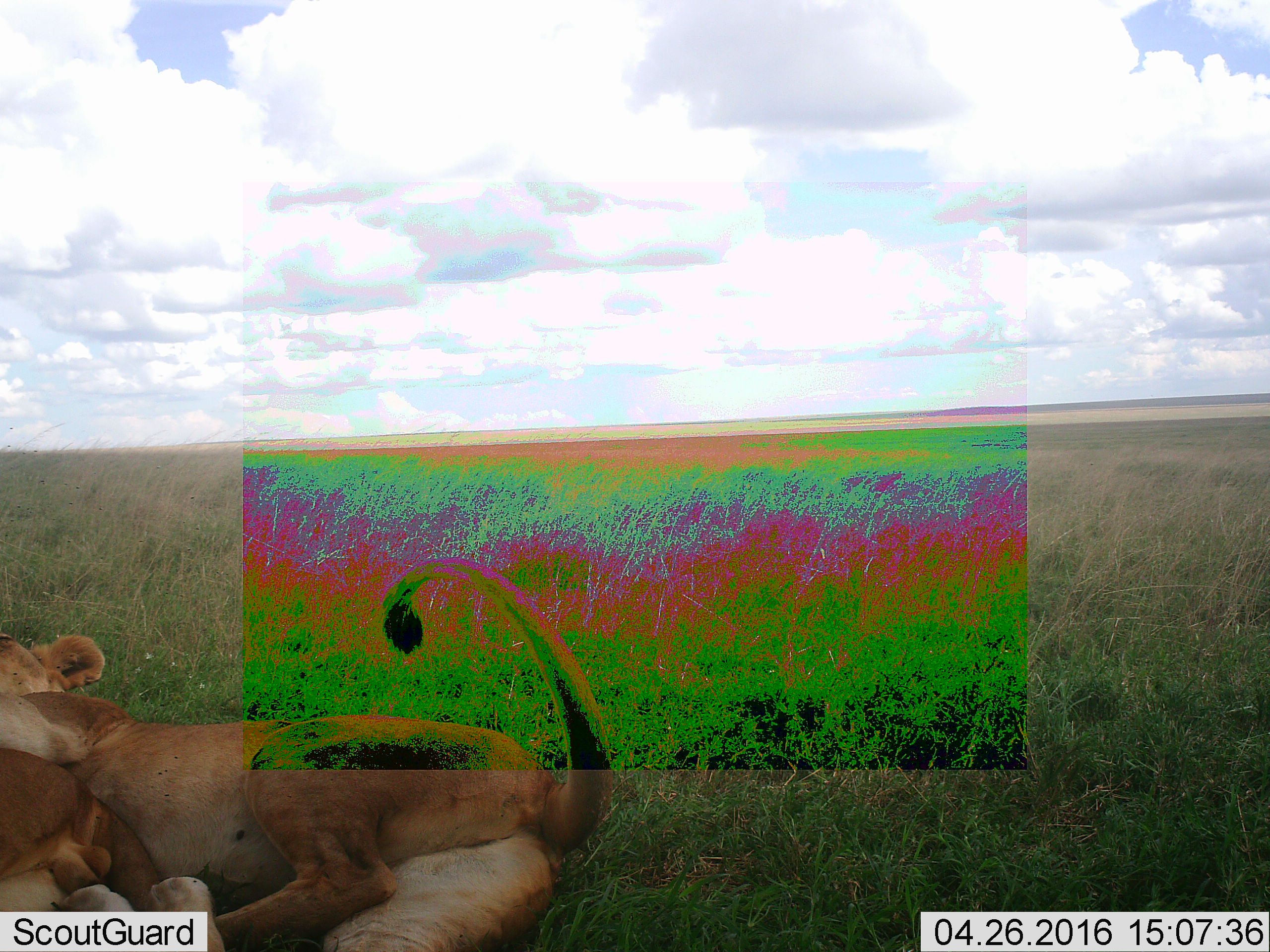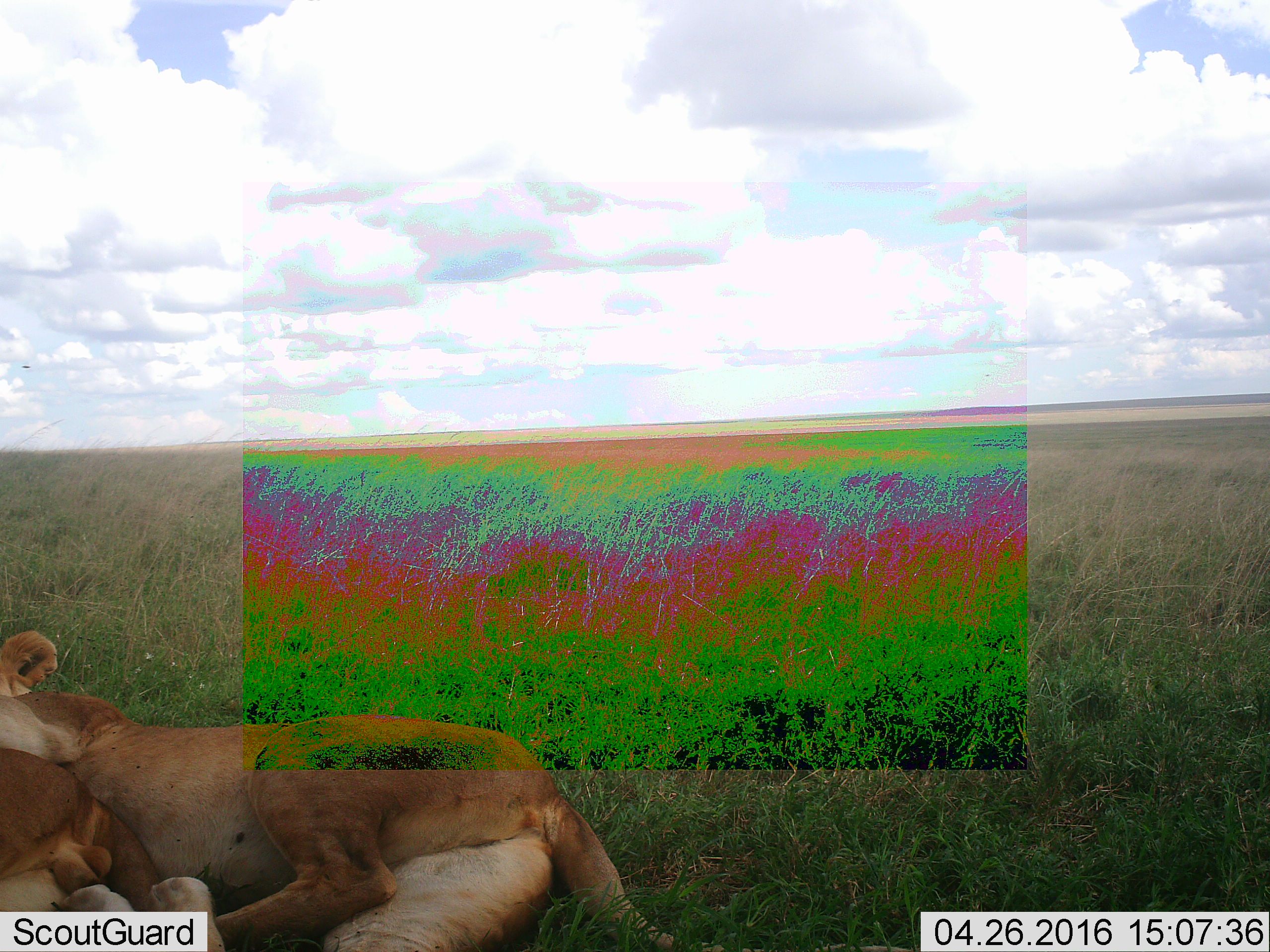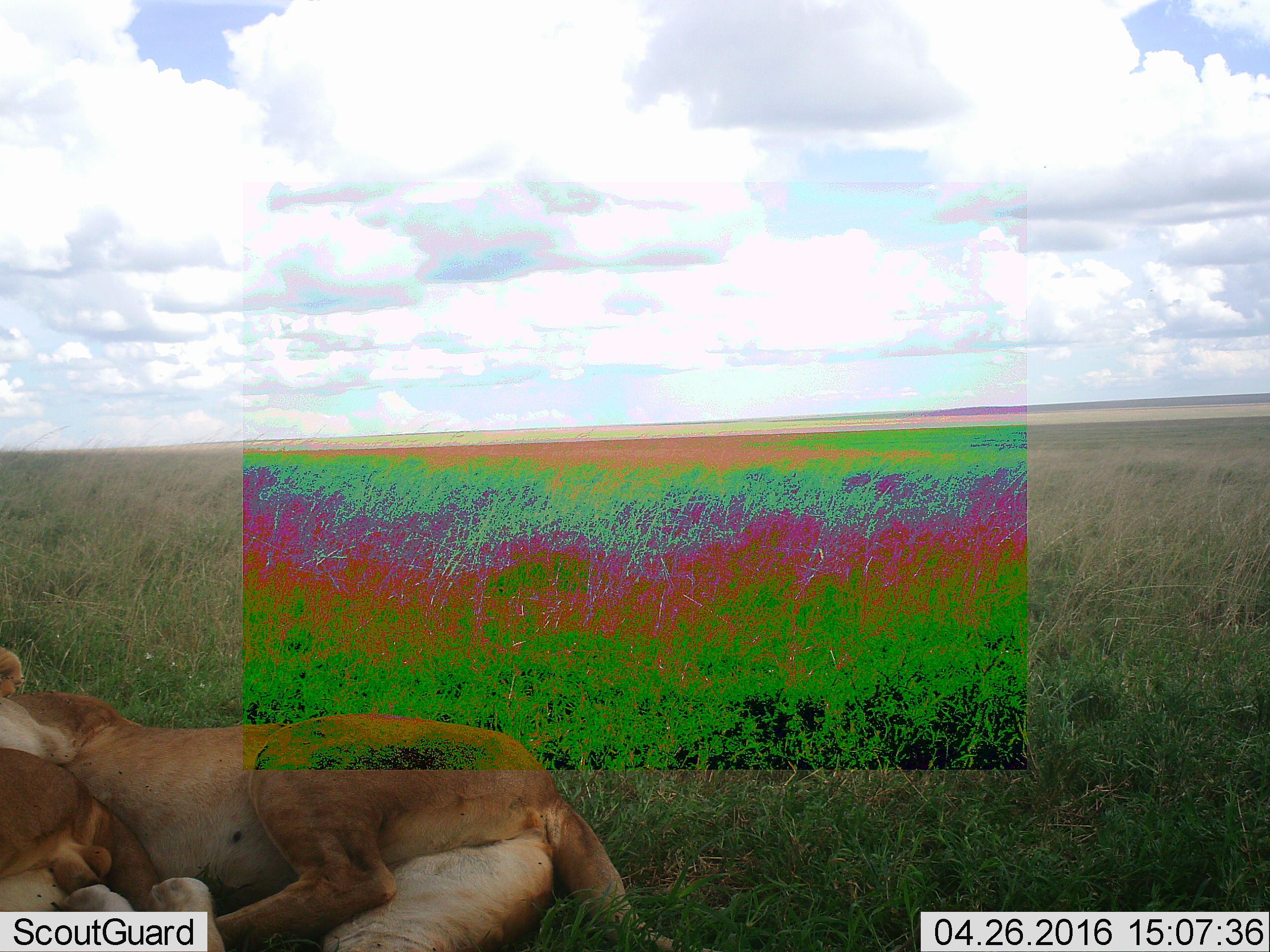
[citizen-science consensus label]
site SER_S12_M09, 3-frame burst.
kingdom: Animalia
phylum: Chordata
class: Mammalia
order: Carnivora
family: Felidae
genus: Panthera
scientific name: Panthera leo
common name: lion cub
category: lioncub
Lioncub (lion cub) (Panthera leo), count 1. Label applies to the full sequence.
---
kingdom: Animalia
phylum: Chordata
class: Mammalia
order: Carnivora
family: Felidae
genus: Panthera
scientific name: Panthera leo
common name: lion female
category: lionfemale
Lionfemale (lion female) (Panthera leo), count 1. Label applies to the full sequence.